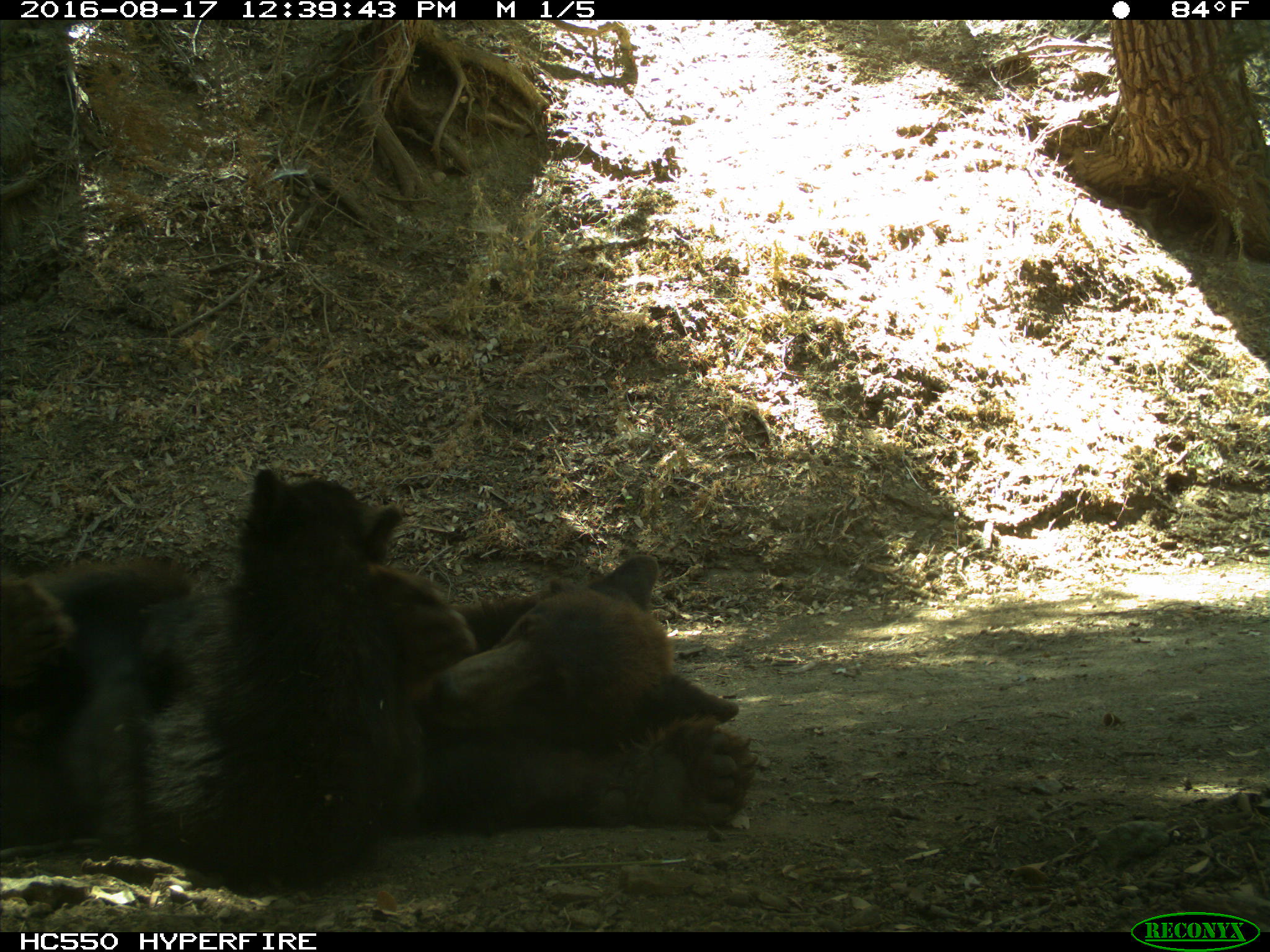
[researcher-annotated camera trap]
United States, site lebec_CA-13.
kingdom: Animalia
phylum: Chordata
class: Mammalia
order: Carnivora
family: Ursidae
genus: Ursus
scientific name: Ursus americanus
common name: american black bear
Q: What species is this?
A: Ursus americanus (american black bear).